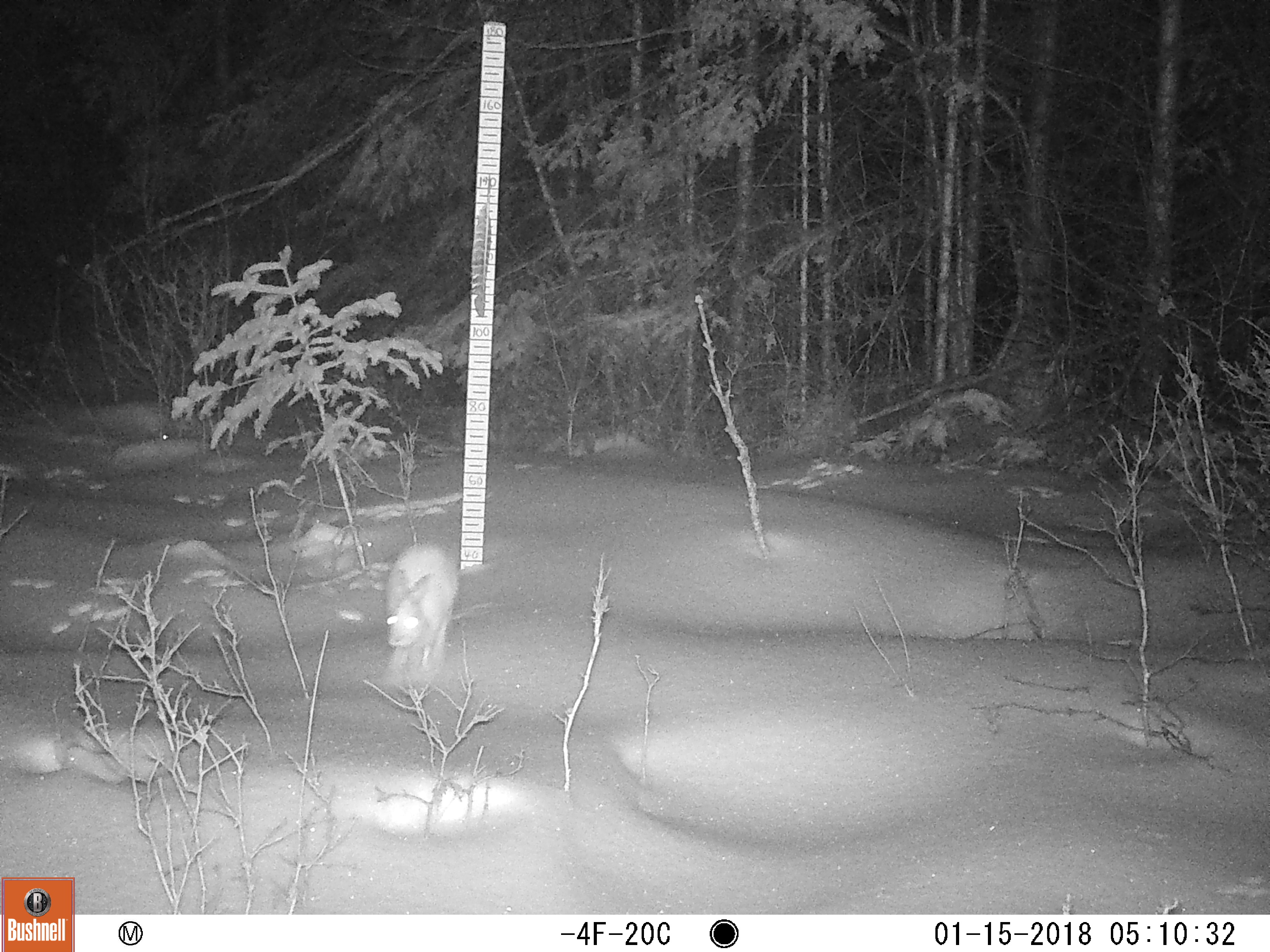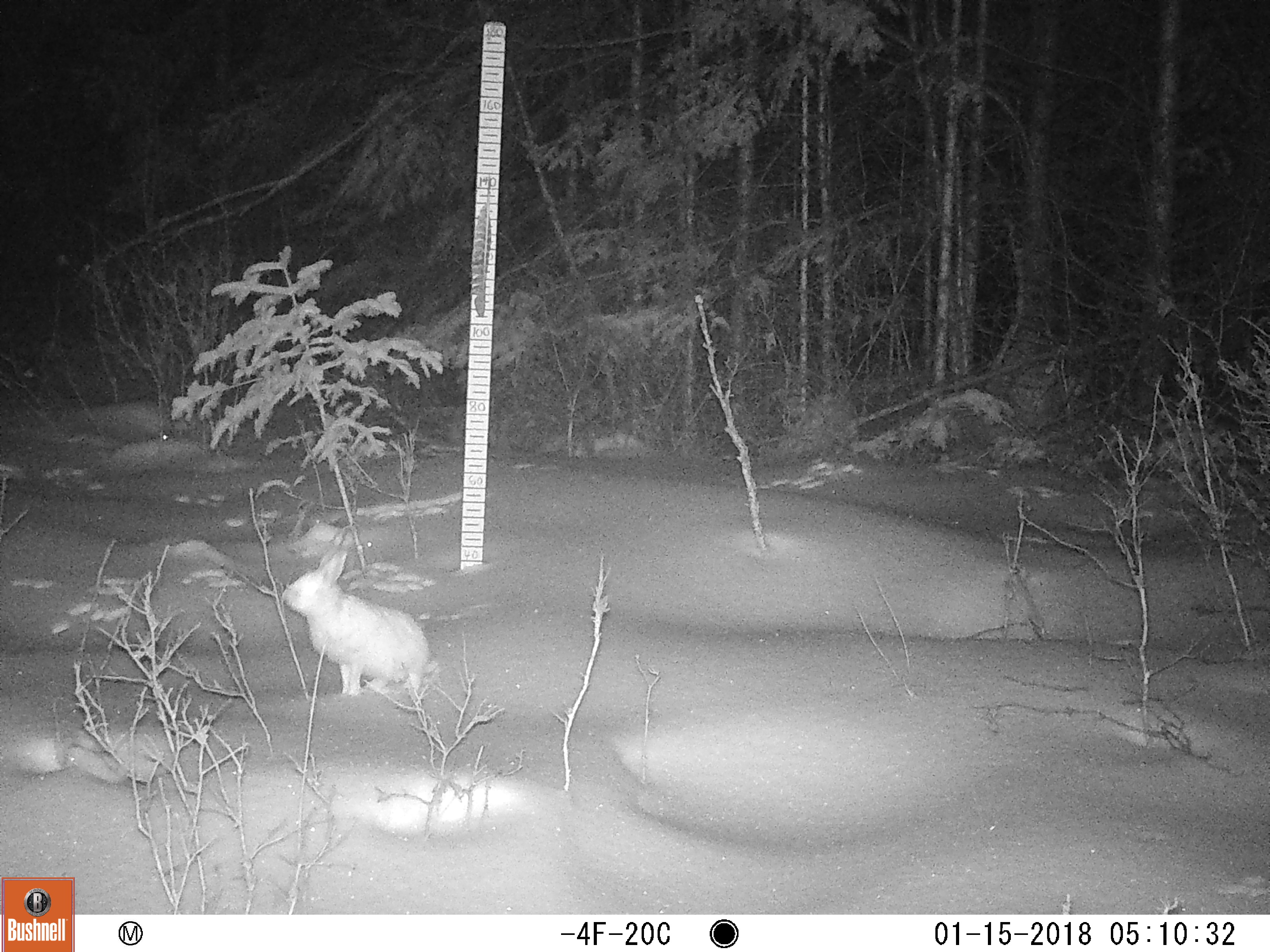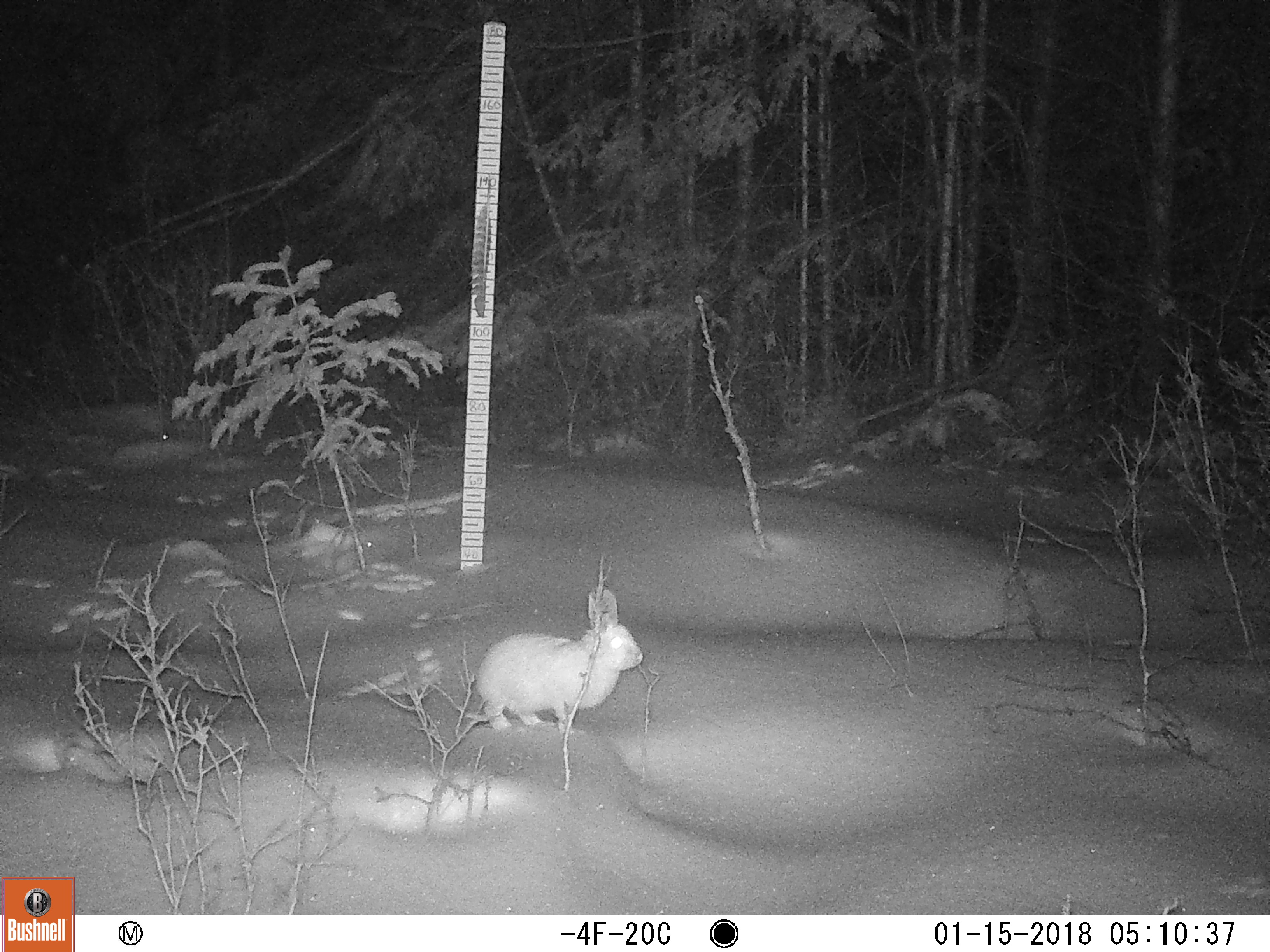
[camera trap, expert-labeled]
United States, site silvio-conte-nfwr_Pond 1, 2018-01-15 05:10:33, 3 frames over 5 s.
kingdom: Animalia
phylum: Chordata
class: Mammalia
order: Lagomorpha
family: Leporidae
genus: Lepus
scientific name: Lepus americanus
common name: snowshoe hare